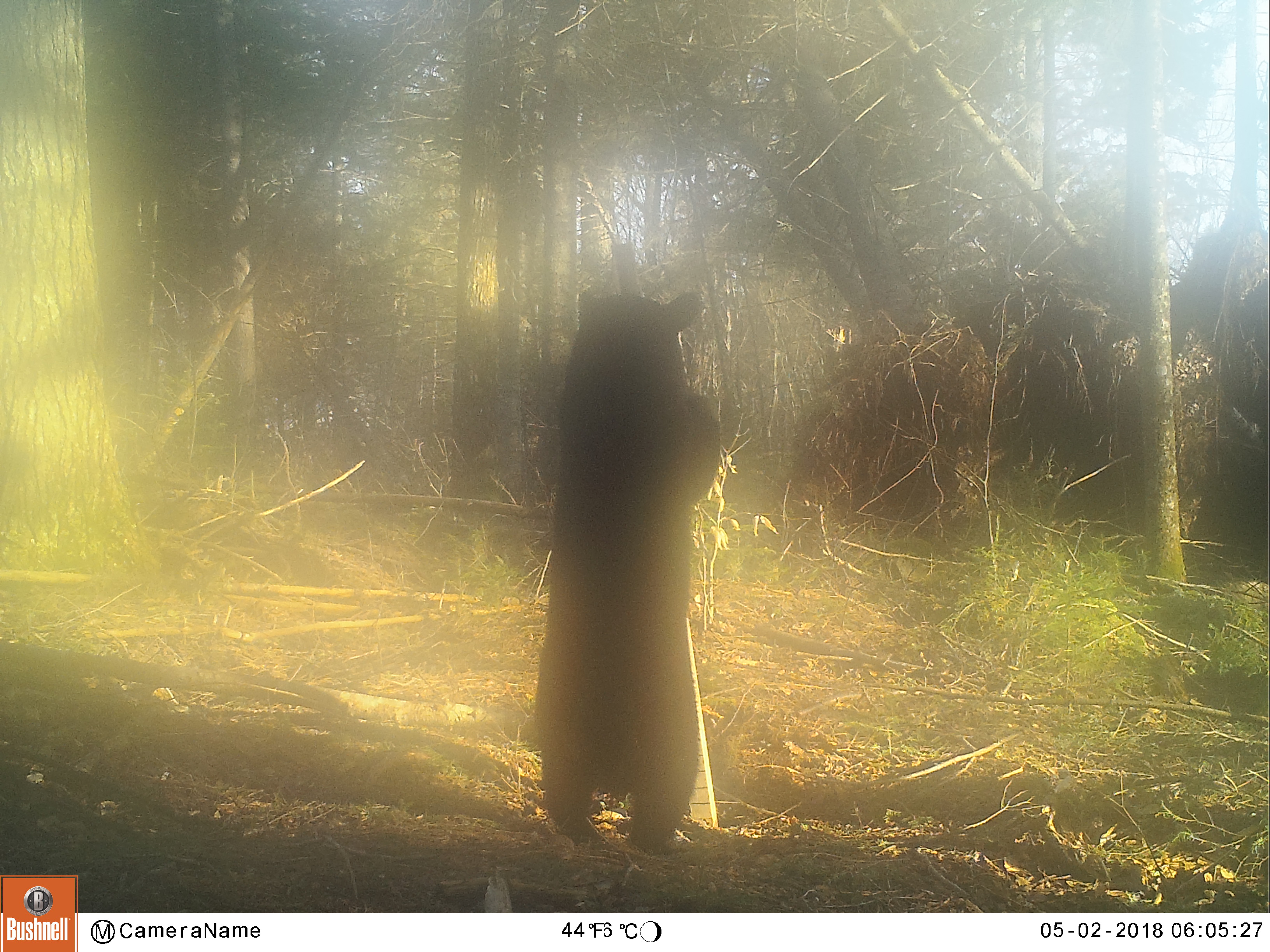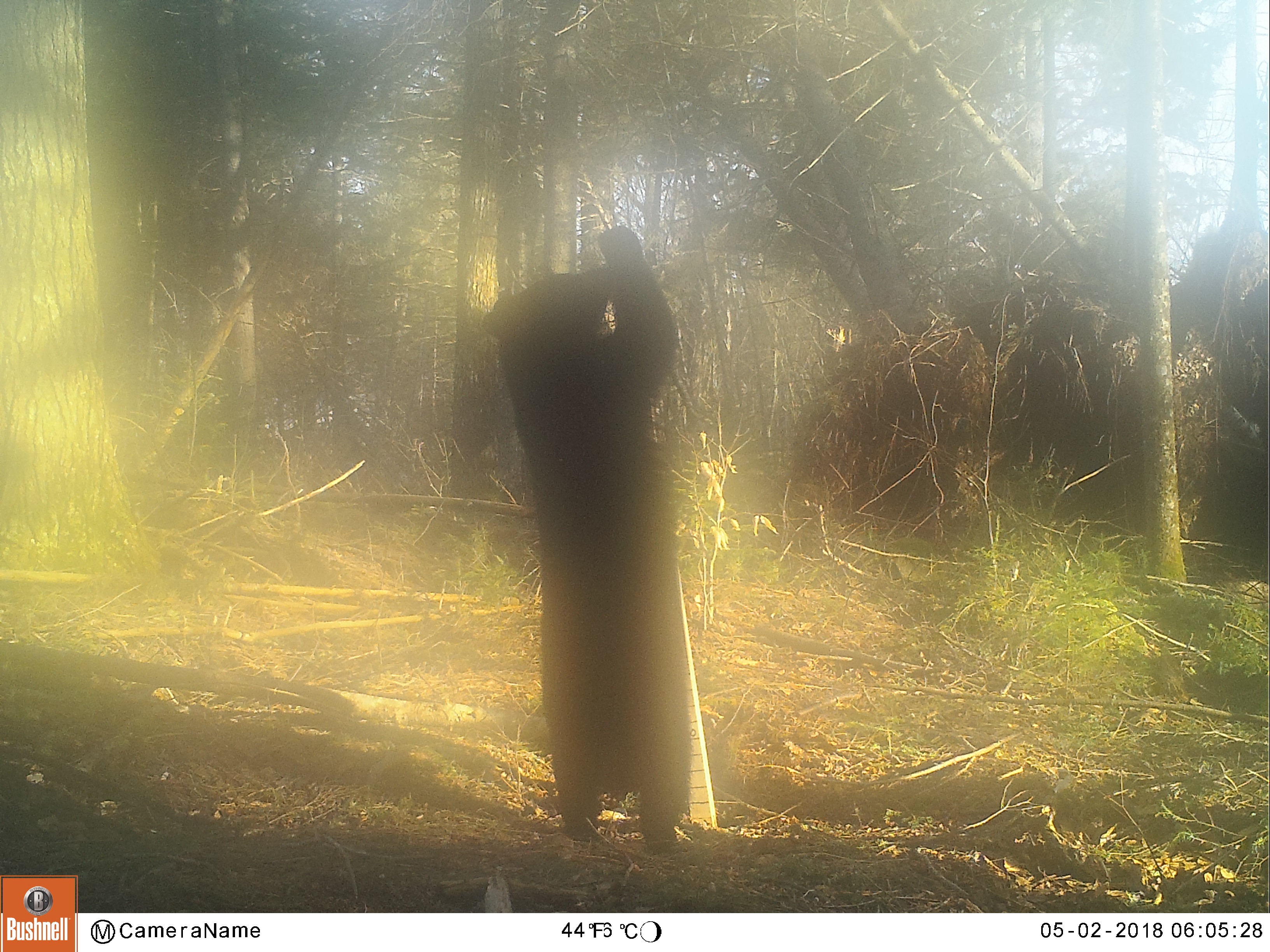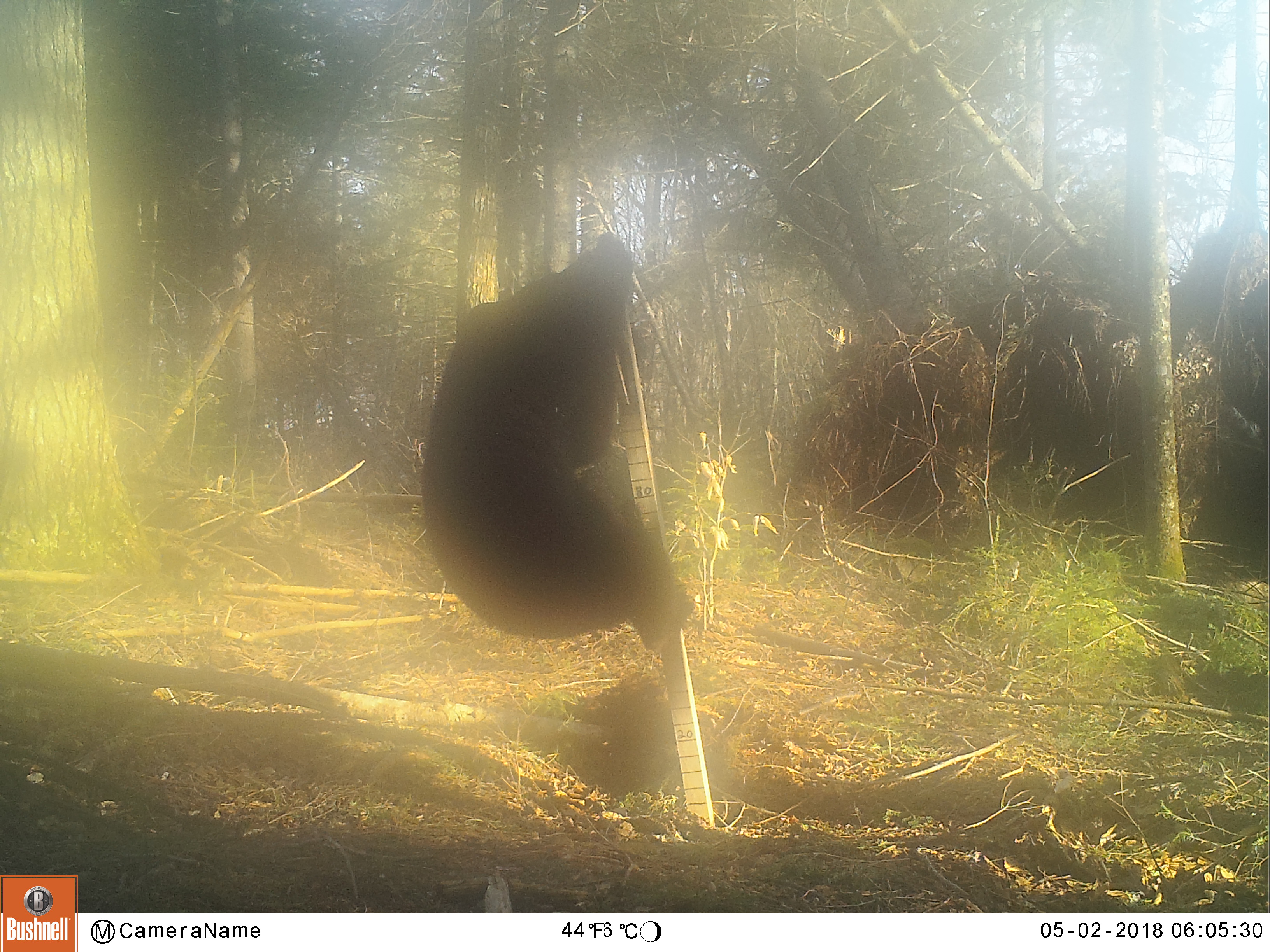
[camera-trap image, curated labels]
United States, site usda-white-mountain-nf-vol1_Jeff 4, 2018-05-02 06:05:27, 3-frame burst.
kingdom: Animalia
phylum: Chordata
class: Mammalia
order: Carnivora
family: Ursidae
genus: Ursus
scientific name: Ursus americanus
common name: black bear